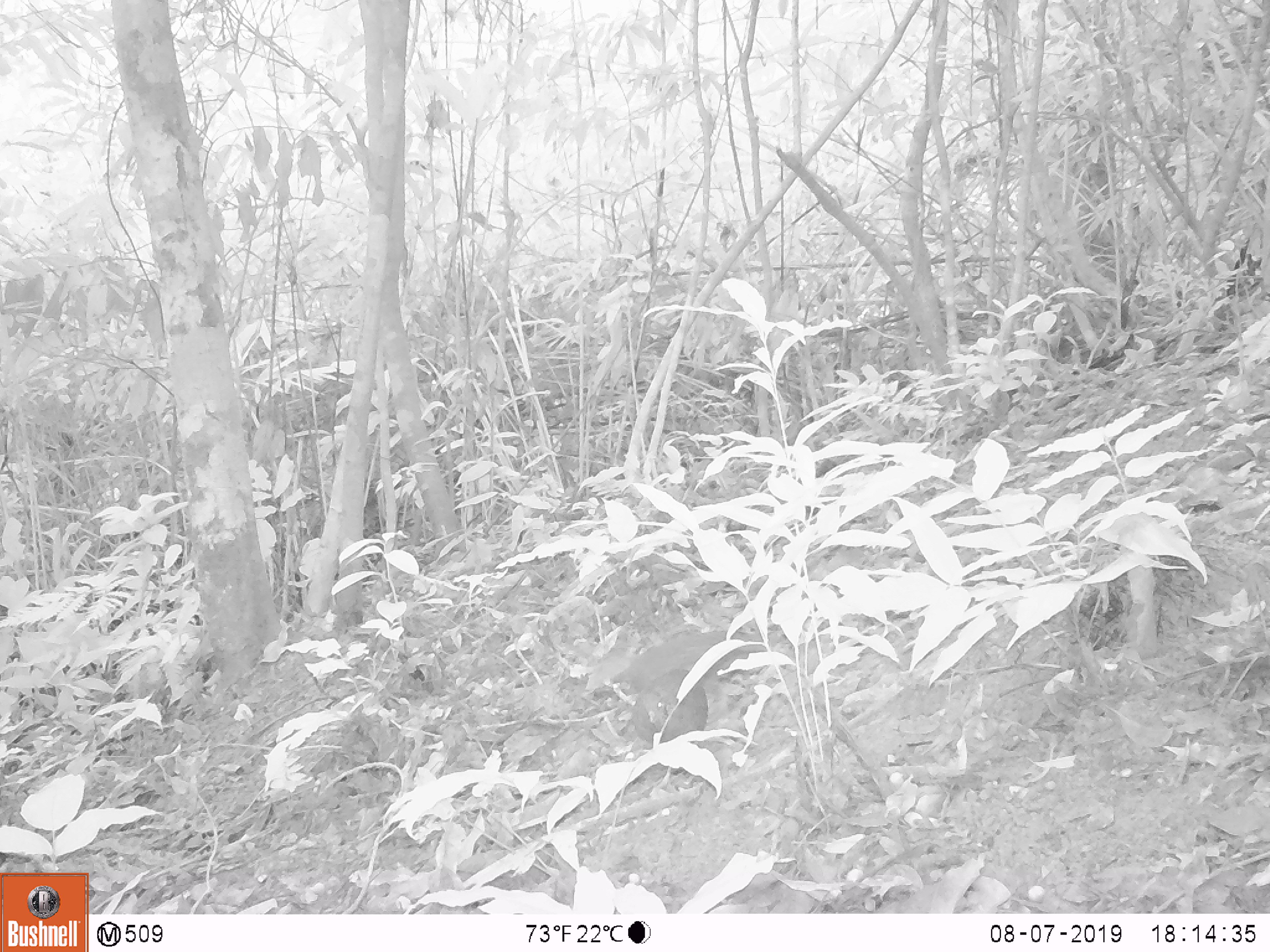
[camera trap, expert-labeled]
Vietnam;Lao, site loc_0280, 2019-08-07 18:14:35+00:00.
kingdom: Animalia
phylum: Chordata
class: Aves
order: Galliformes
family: Phasianidae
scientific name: Phasianidae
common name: partridge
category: unidentified partridge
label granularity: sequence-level